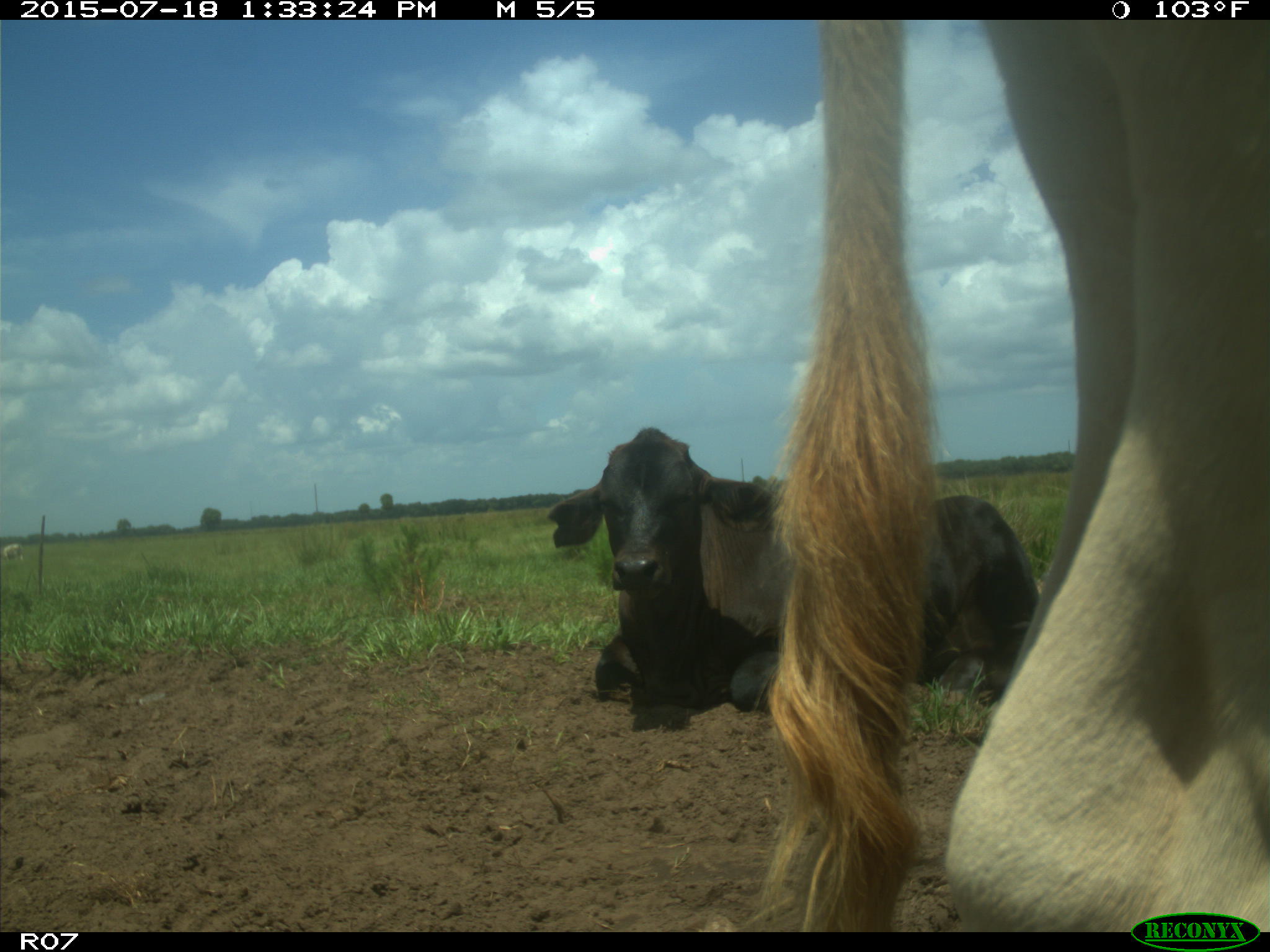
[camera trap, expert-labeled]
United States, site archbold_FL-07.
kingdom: Animalia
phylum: Chordata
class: Mammalia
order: Artiodactyla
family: Bovidae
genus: Bos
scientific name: Bos taurus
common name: domestic cow